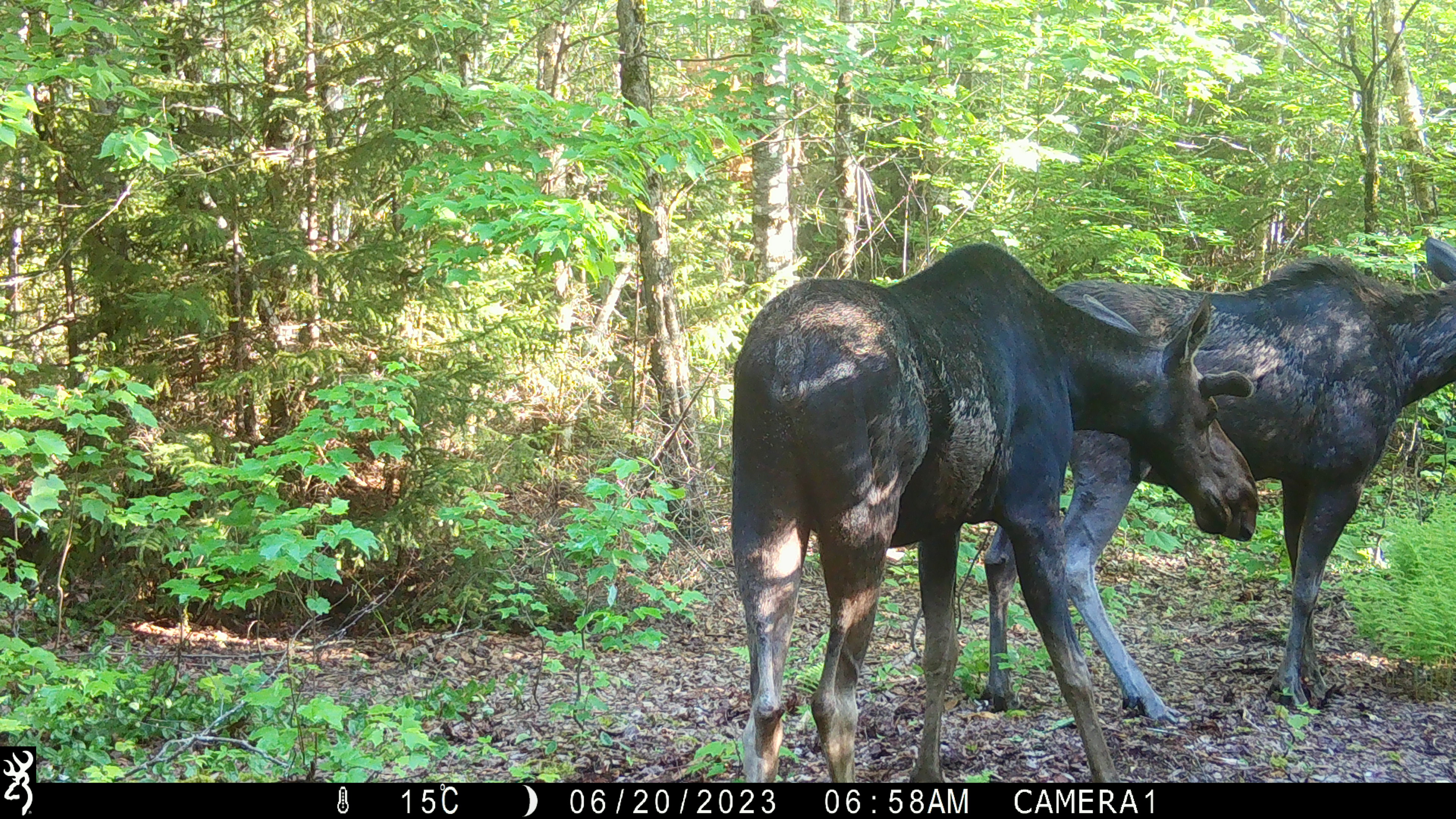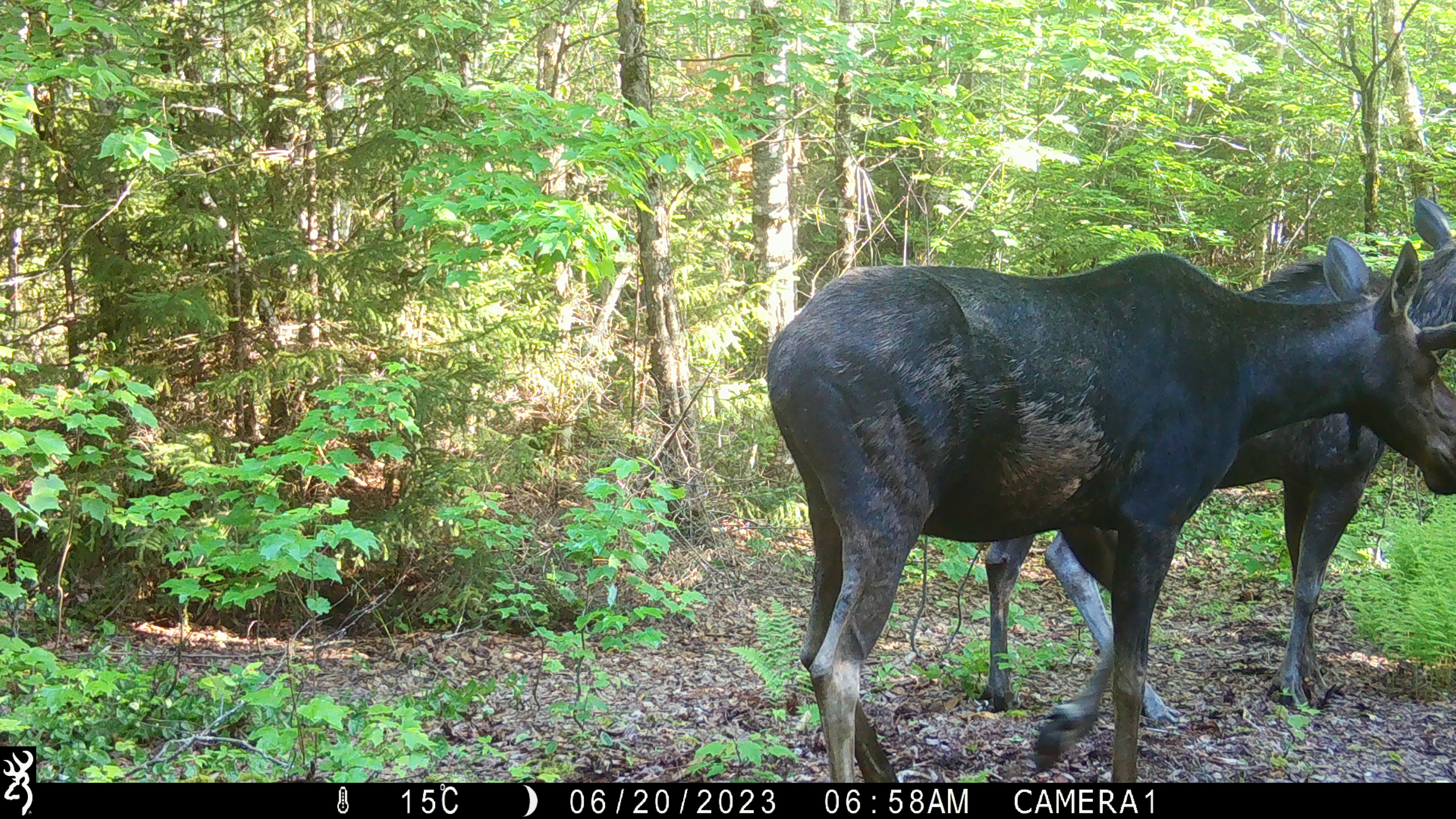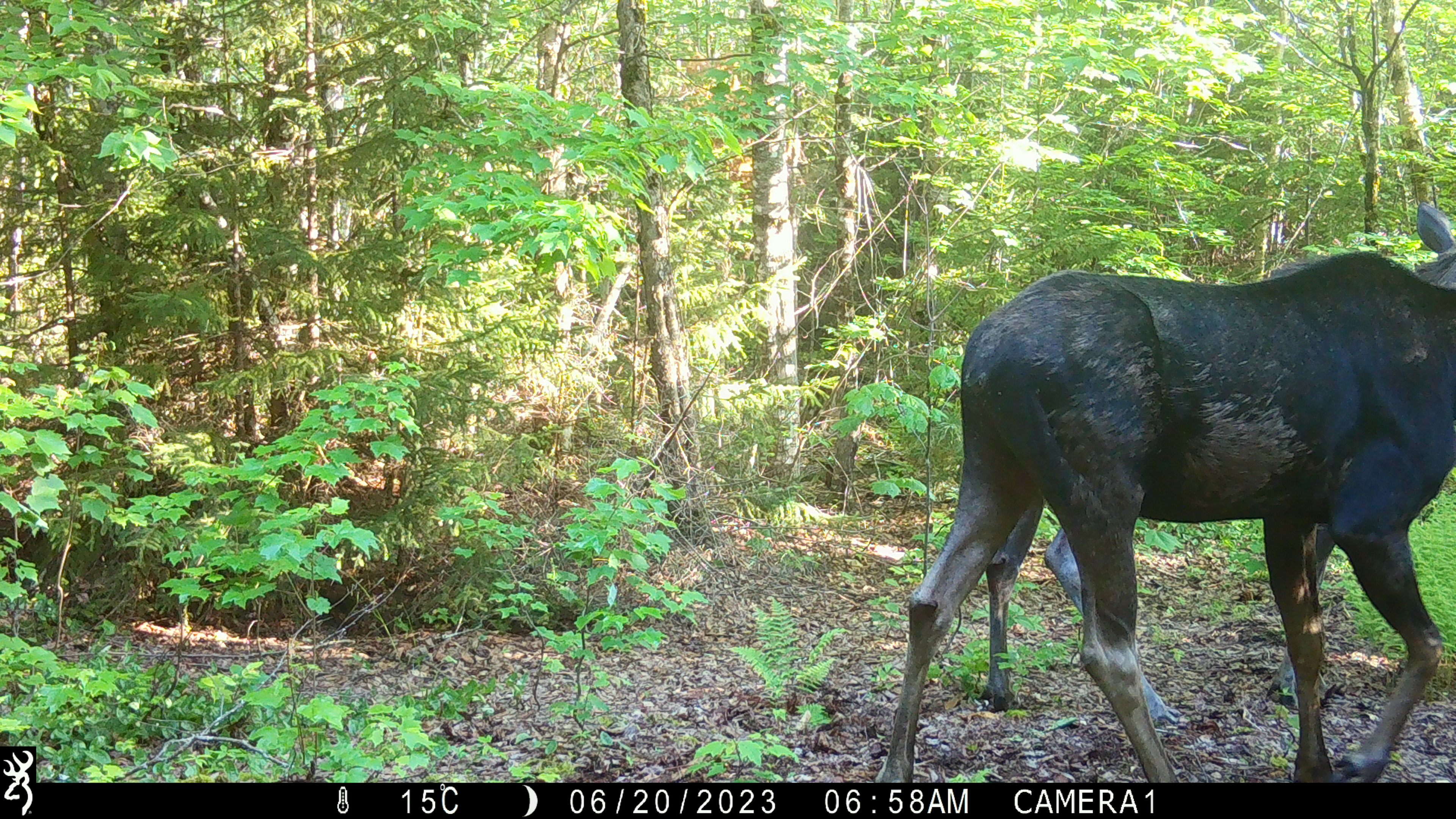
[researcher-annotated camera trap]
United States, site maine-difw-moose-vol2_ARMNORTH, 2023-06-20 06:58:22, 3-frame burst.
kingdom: Animalia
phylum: Chordata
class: Mammalia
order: Artiodactyla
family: Cervidae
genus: Alces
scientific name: Alces alces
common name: moose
Moose (Alces alces).